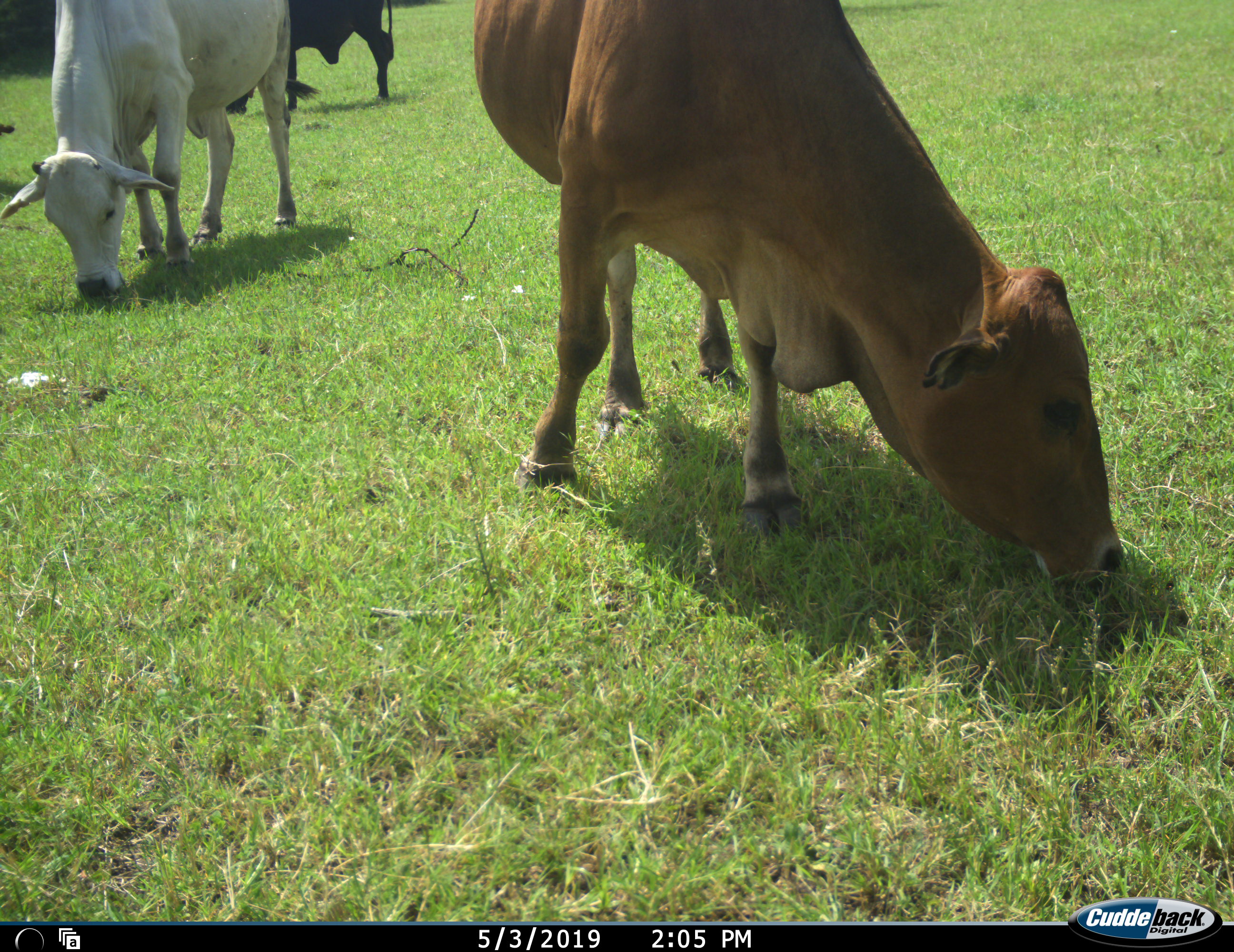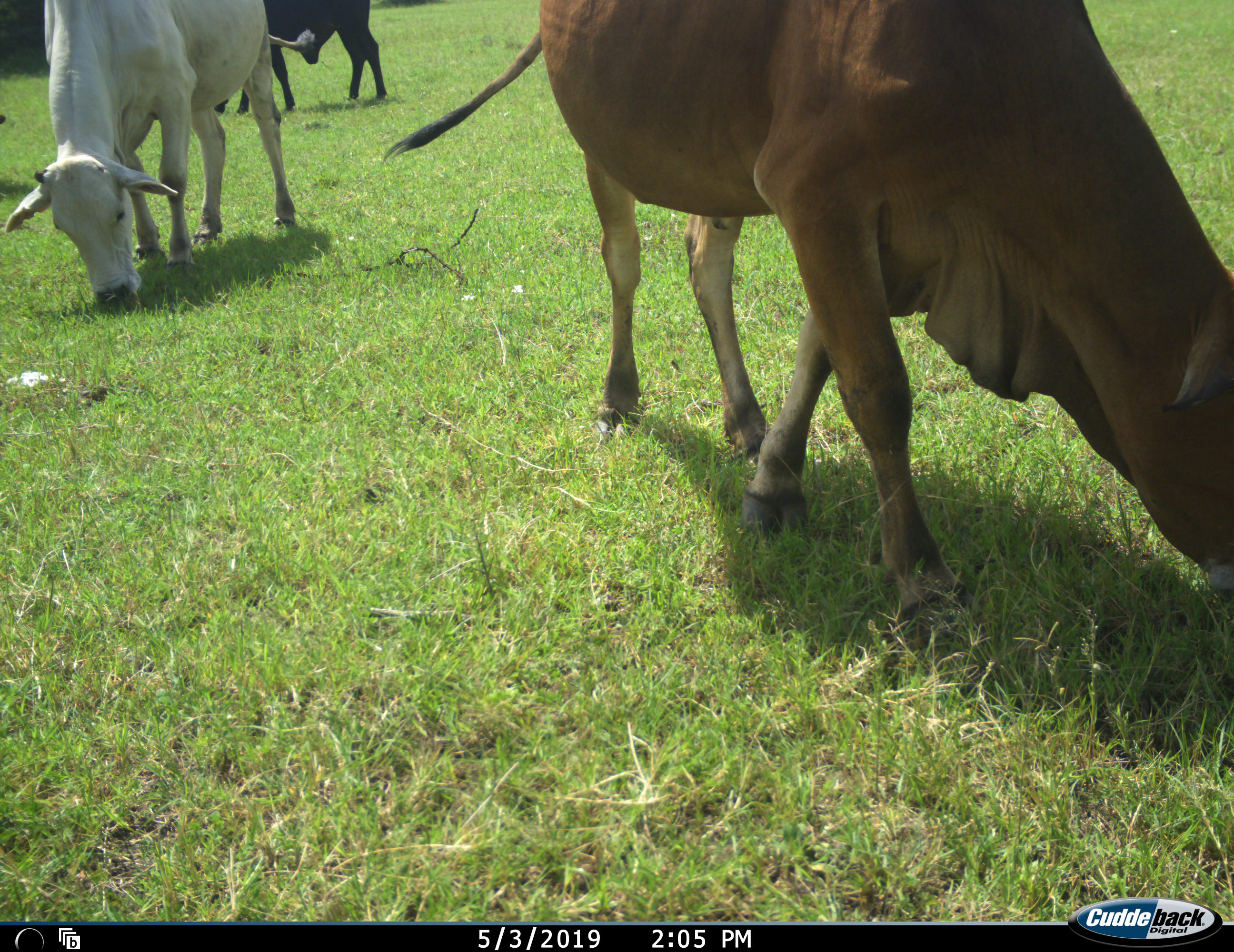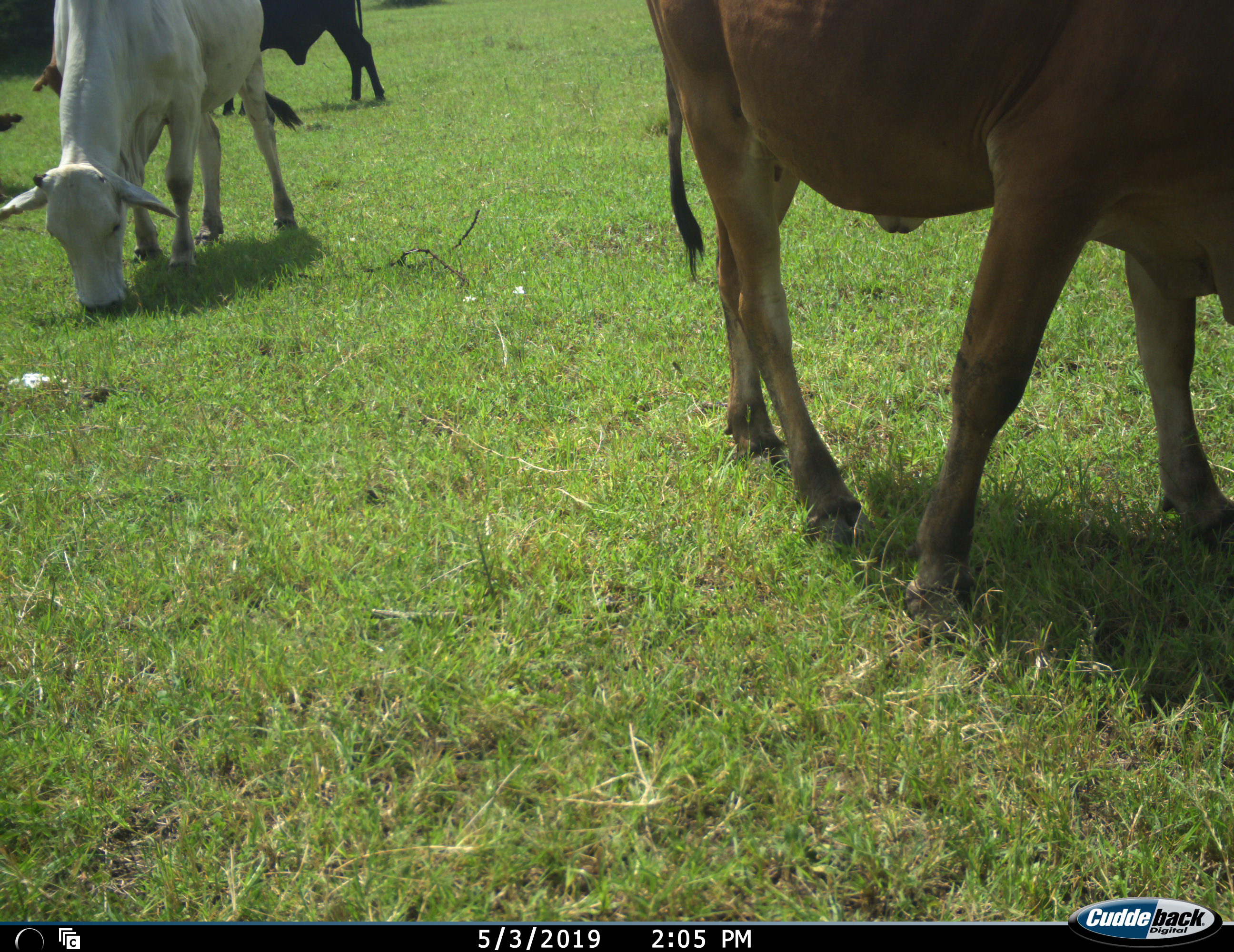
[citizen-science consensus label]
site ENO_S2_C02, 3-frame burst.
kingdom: Animalia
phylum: Chordata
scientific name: Vertebrata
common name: domestic animal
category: domesticanimal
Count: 3.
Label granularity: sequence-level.